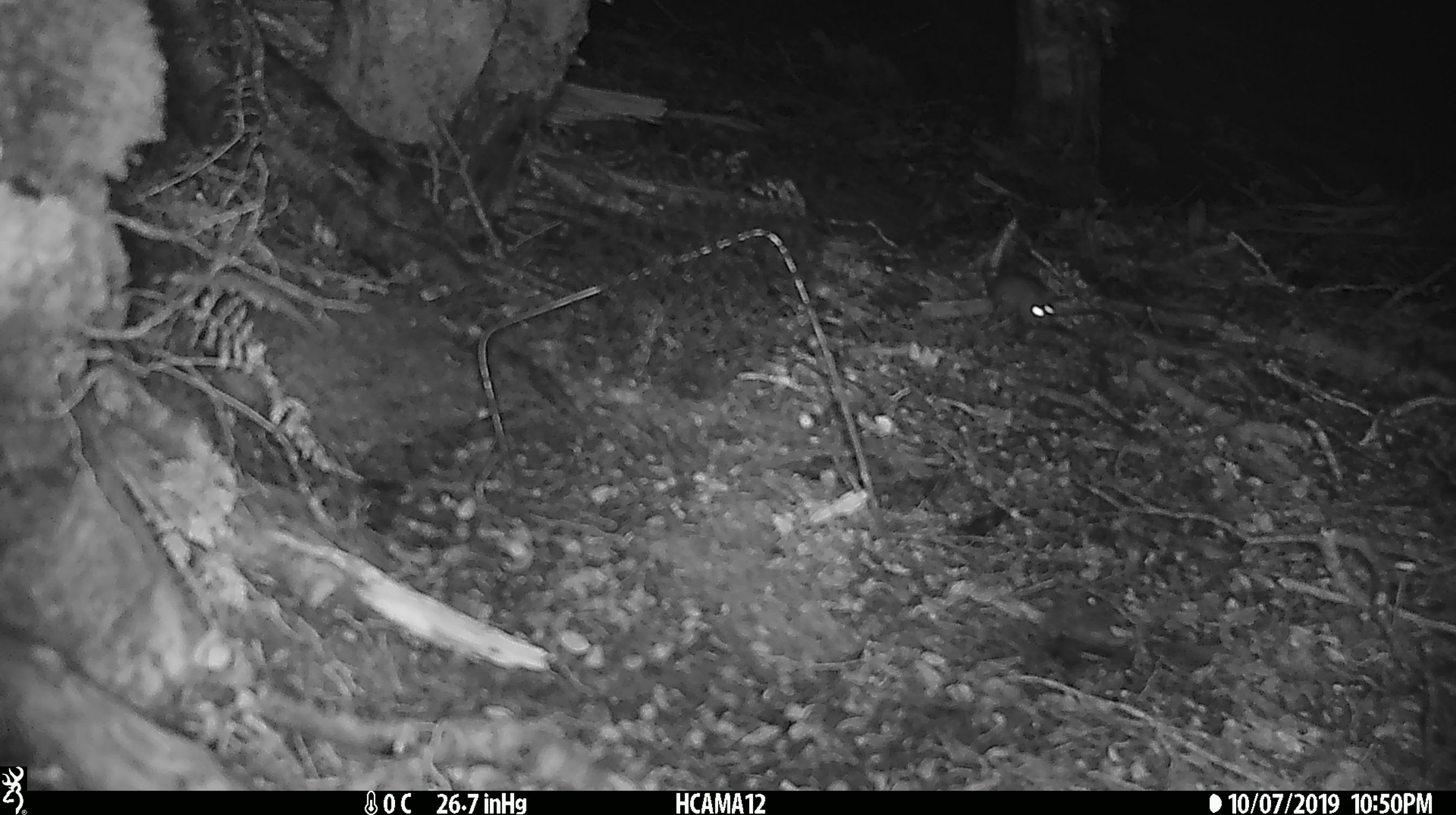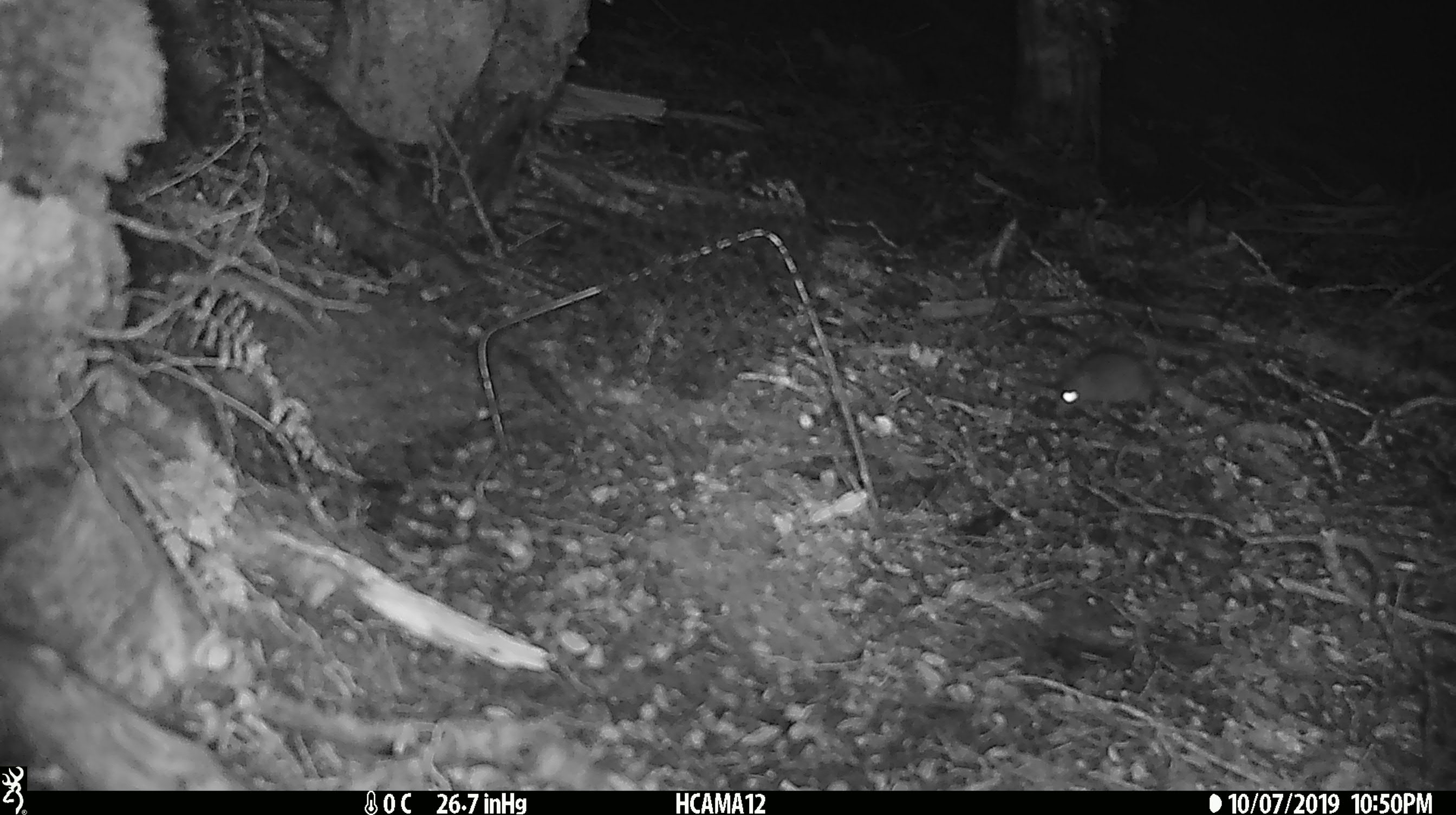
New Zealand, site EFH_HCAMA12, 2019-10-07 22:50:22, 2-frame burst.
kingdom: Animalia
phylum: Chordata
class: Mammalia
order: Rodentia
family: Muridae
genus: Mus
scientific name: Mus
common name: mouse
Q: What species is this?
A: Mouse (Mus).